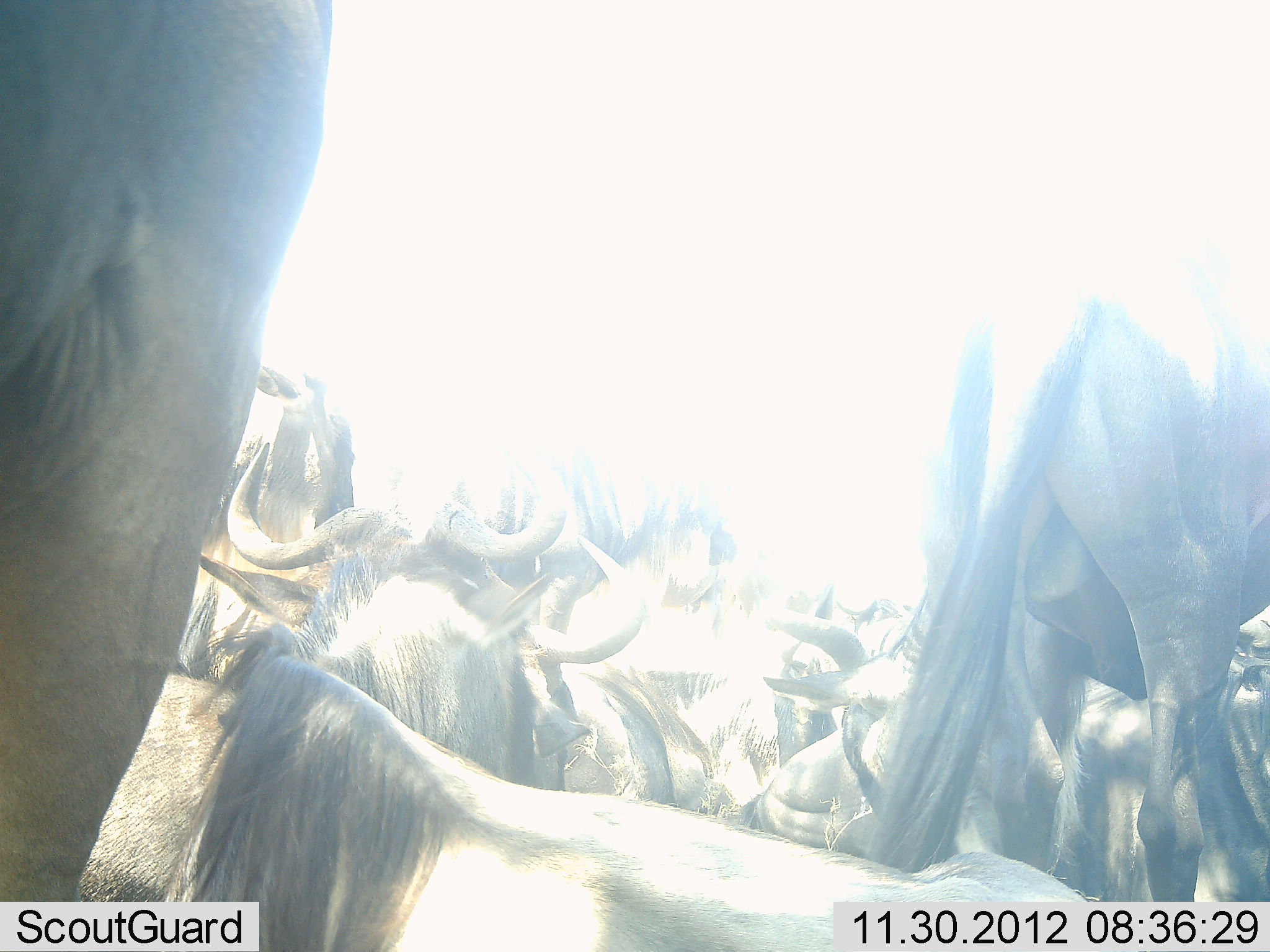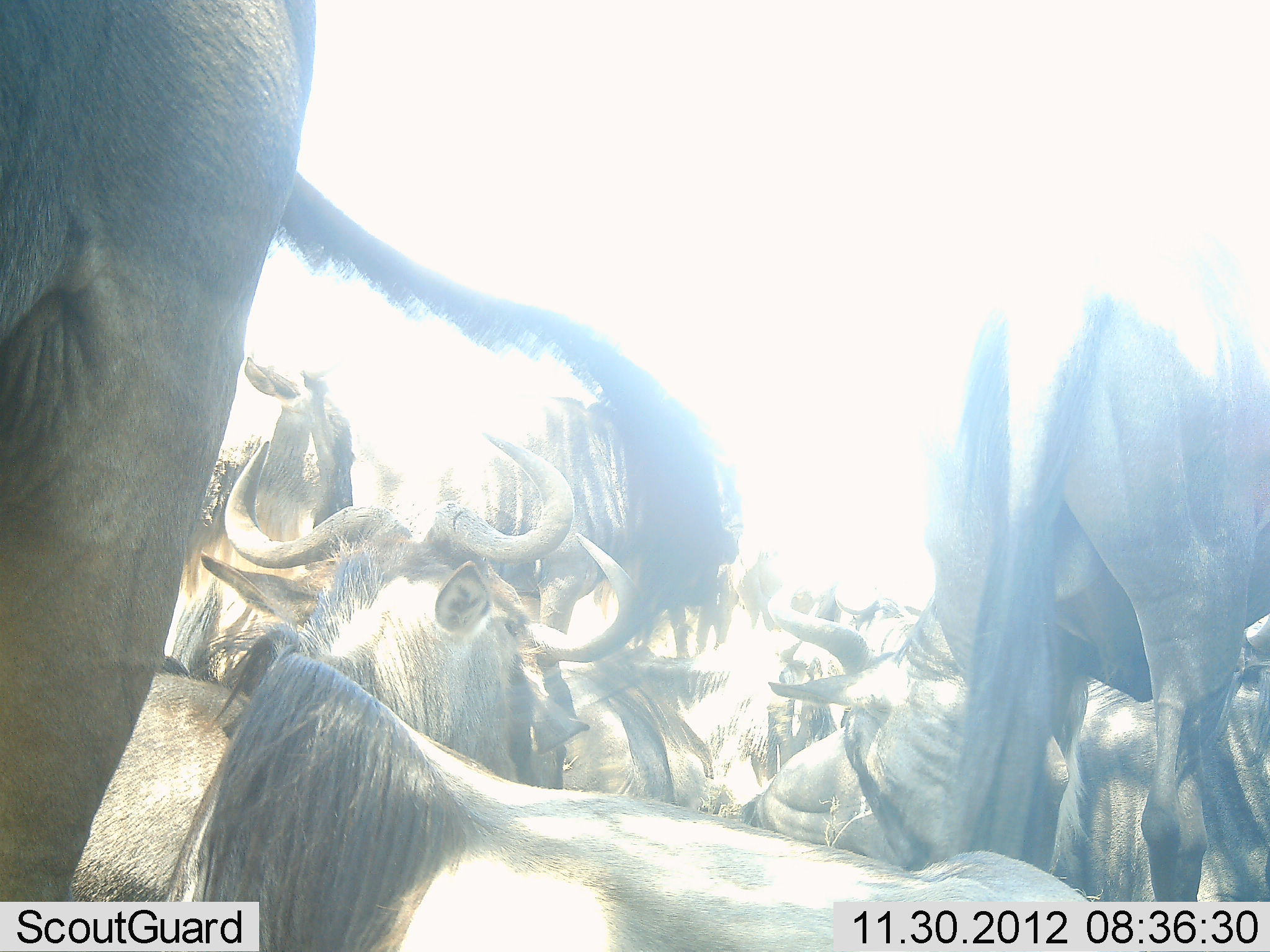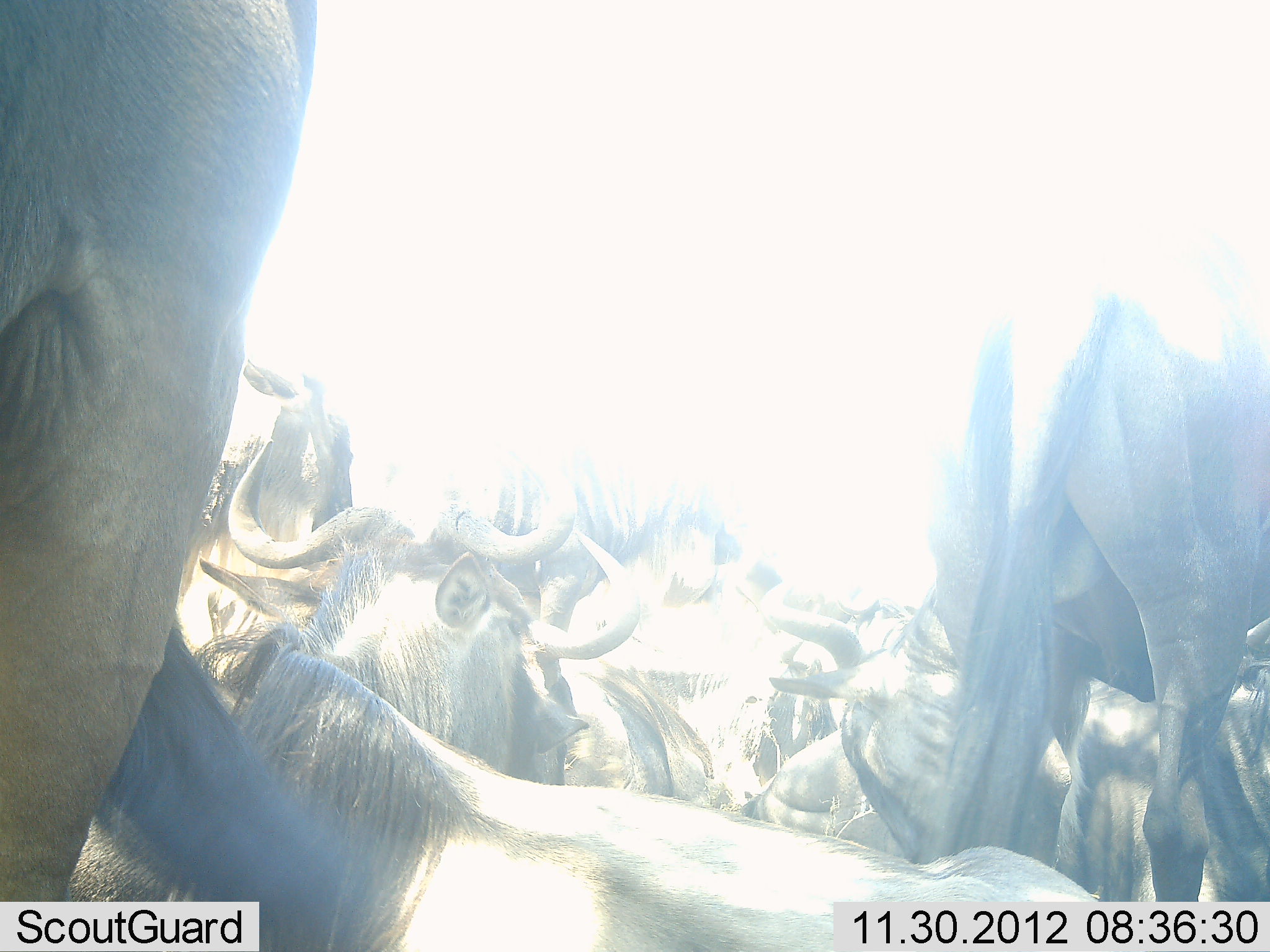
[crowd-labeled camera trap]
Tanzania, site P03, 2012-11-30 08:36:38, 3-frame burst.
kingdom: Animalia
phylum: Chordata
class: Mammalia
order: Artiodactyla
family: Bovidae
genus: Connochaetes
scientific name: Connochaetes taurinus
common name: blue wildebeest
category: wildebeest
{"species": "wildebeest (blue wildebeest) (Connochaetes taurinus)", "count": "11-50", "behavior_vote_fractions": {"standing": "70%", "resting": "100%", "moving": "20%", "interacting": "10%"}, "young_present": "0%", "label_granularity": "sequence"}